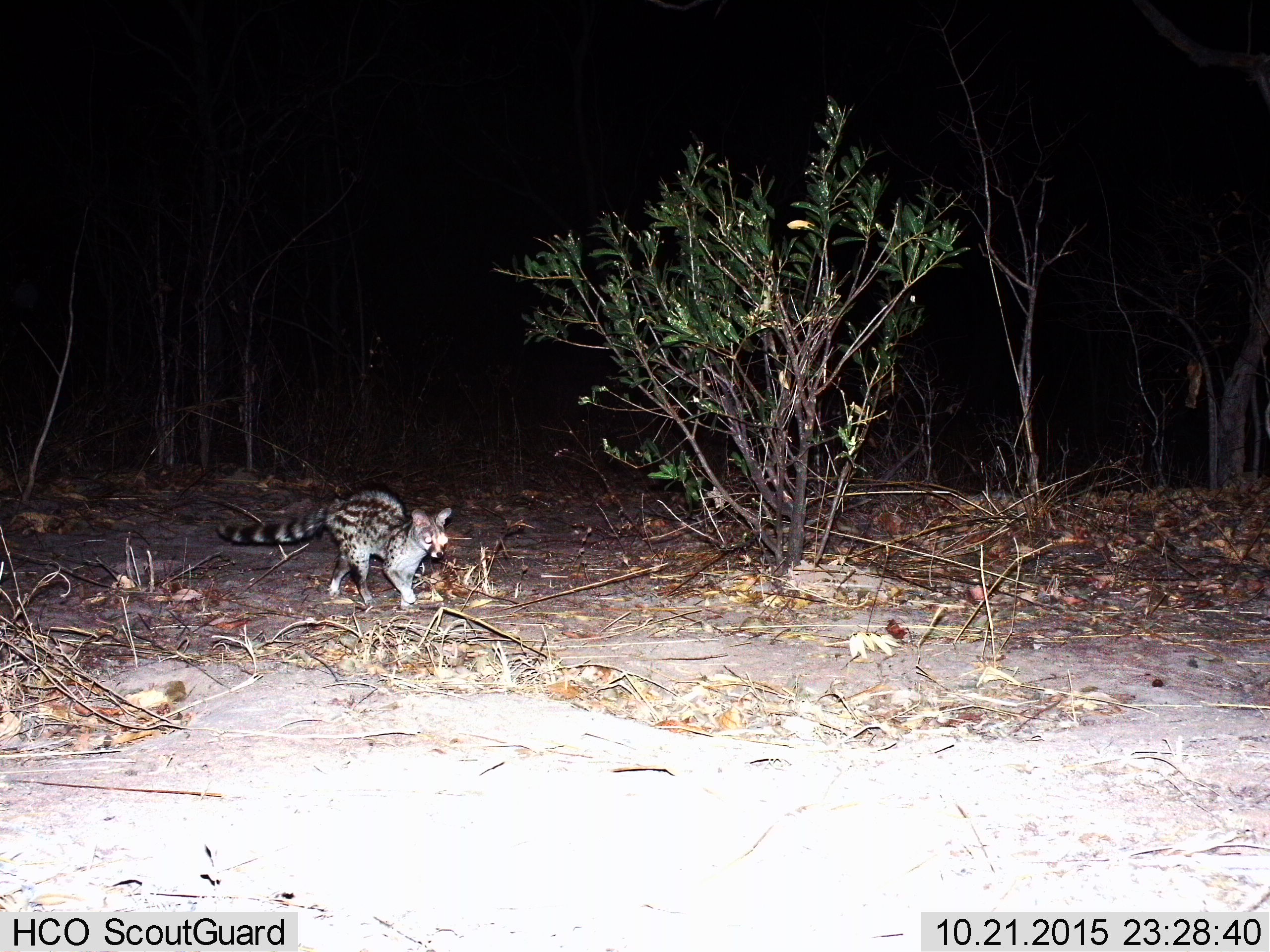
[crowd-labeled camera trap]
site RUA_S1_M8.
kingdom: Animalia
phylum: Chordata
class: Mammalia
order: Carnivora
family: Viverridae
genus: Genetta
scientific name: Genetta genetta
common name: small-spotted genet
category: genetcommonsmallspotted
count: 1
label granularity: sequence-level